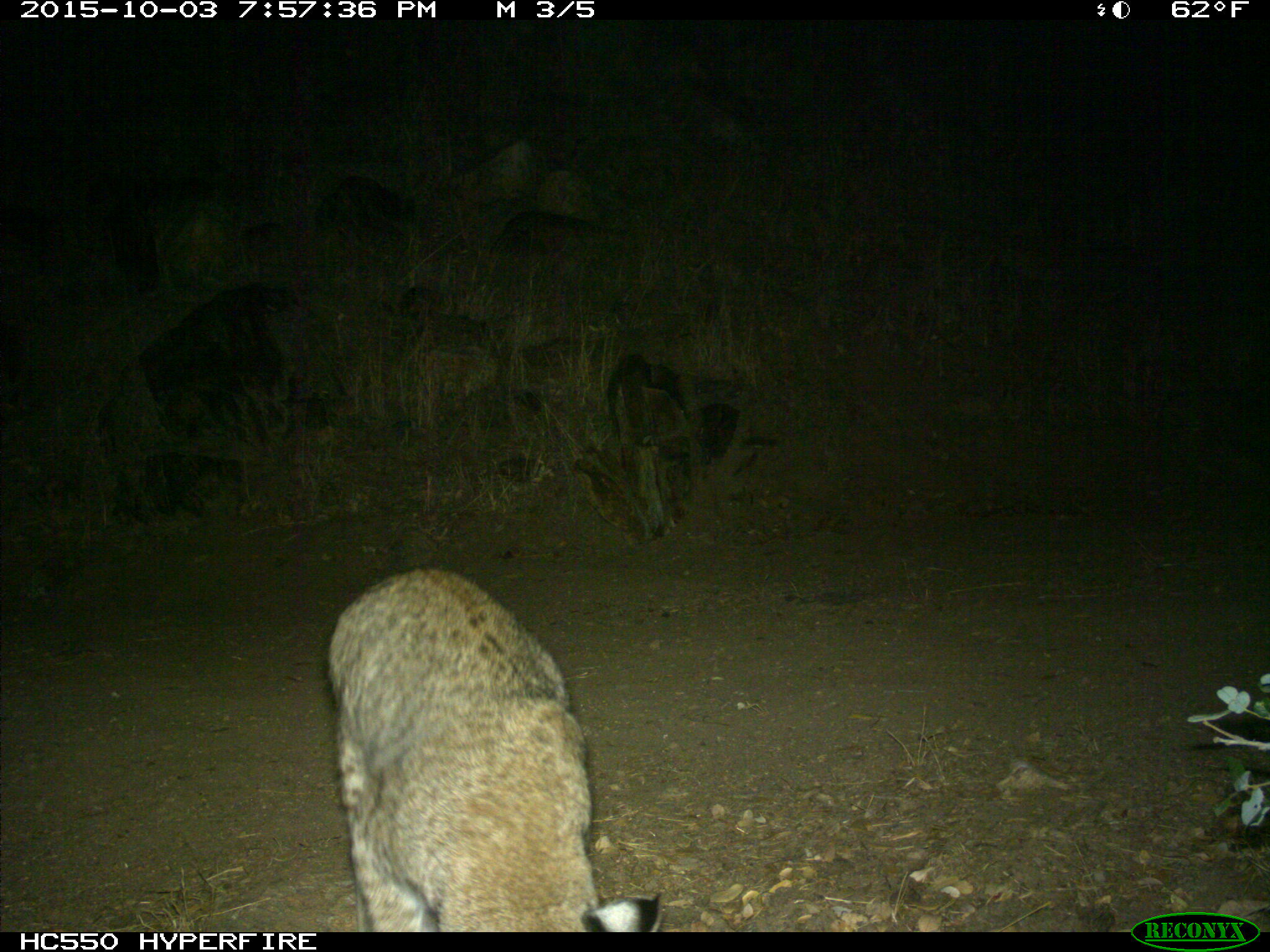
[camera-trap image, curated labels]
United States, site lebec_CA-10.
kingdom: Animalia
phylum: Chordata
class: Mammalia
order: Carnivora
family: Felidae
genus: Lynx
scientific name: Lynx rufus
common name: bobcat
Lynx rufus (bobcat).